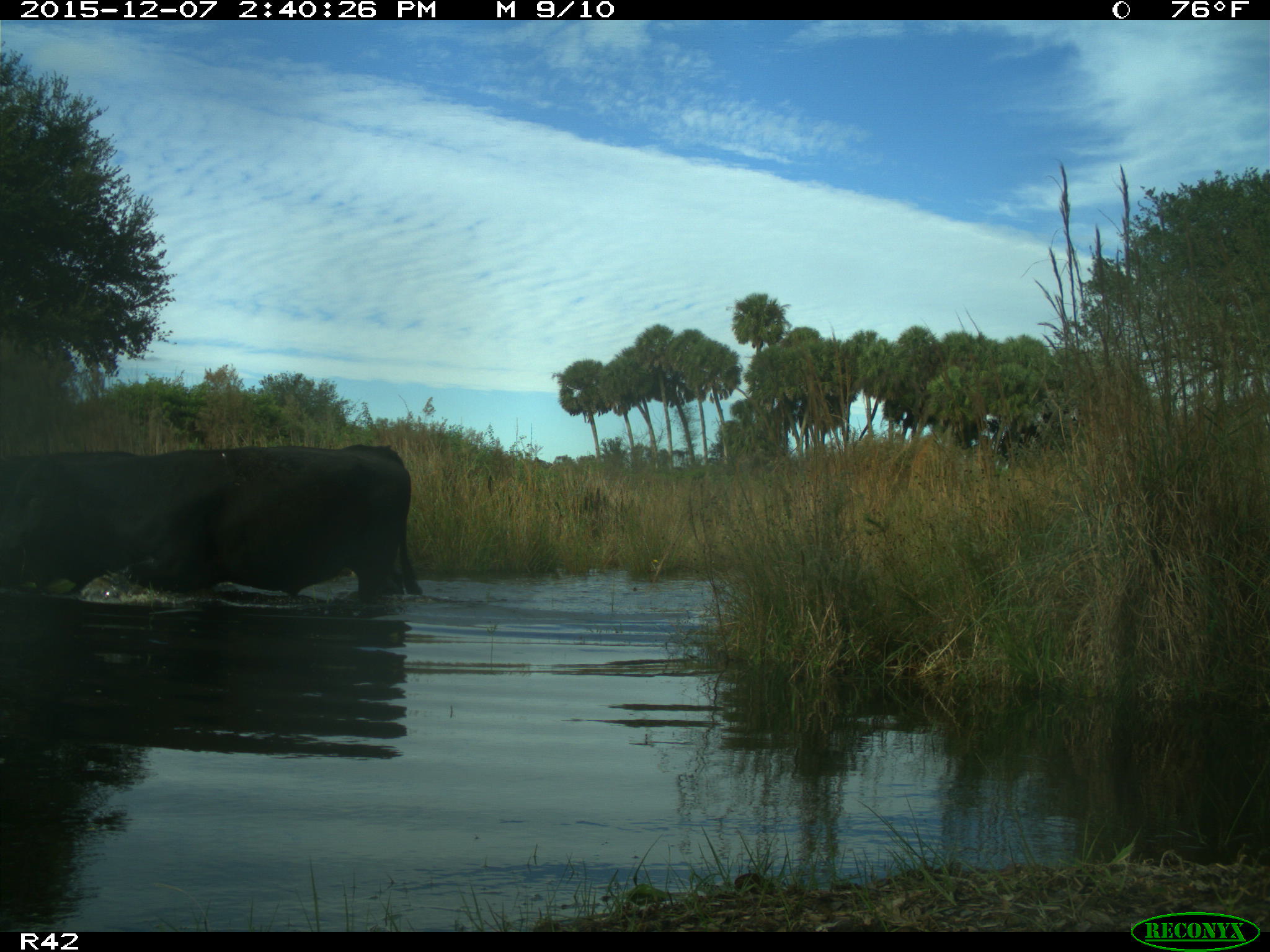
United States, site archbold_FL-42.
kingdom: Animalia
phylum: Chordata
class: Mammalia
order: Artiodactyla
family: Bovidae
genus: Bos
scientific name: Bos taurus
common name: domestic cow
Bos taurus (domestic cow).